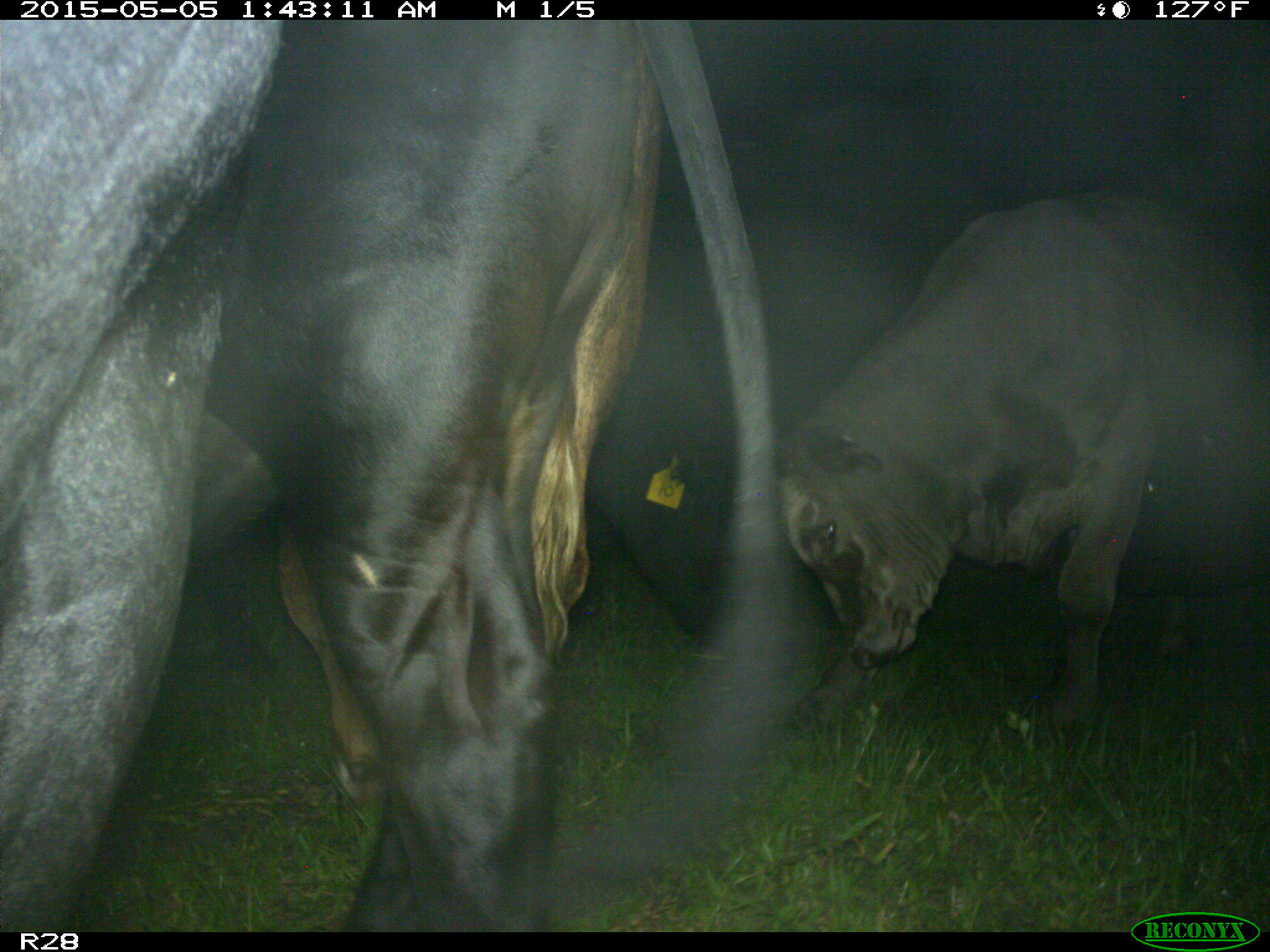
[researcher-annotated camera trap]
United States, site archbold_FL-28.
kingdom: Animalia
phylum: Chordata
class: Mammalia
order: Artiodactyla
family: Bovidae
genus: Bos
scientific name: Bos taurus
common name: domestic cow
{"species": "Bos taurus (domestic cow)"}